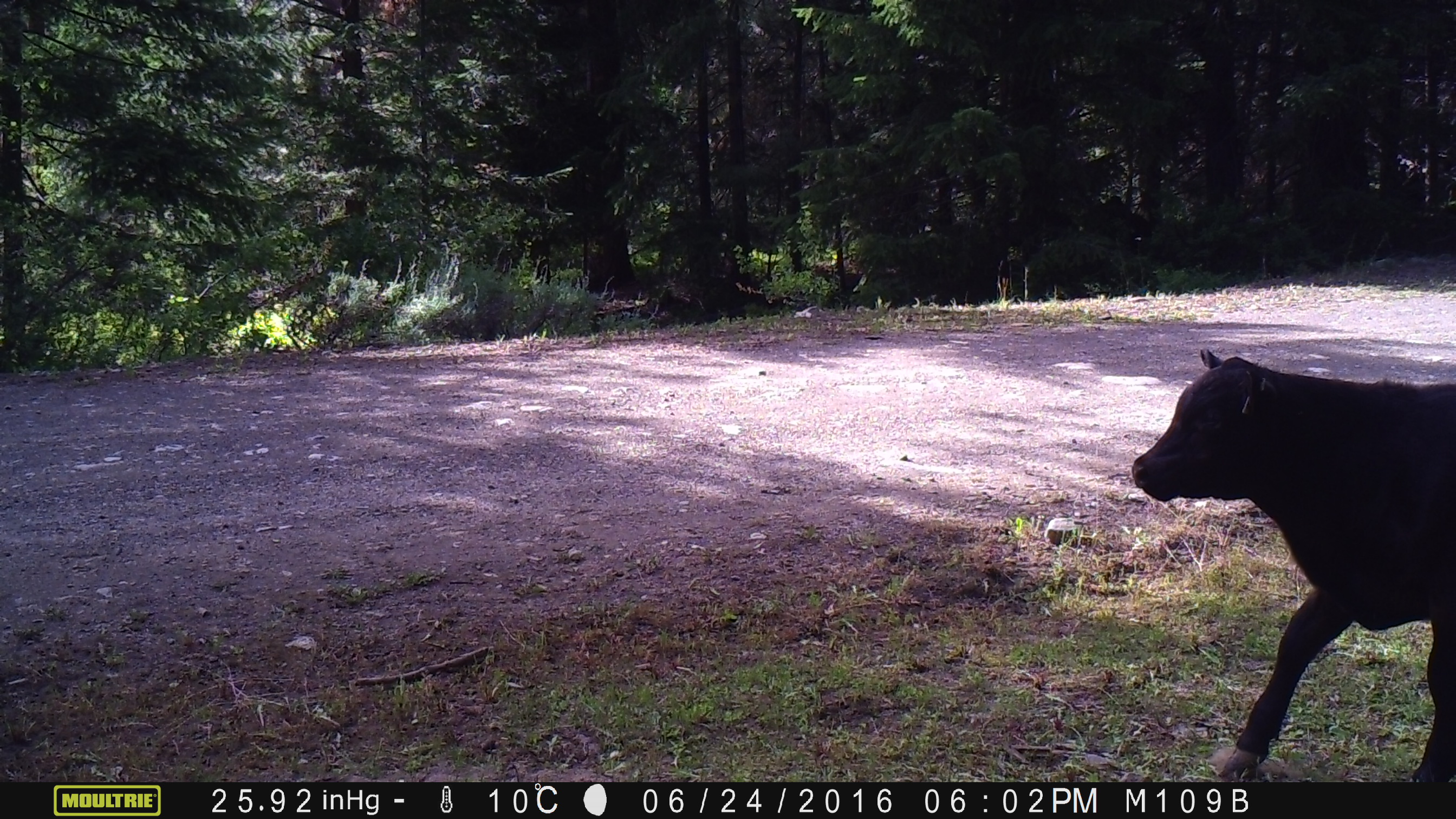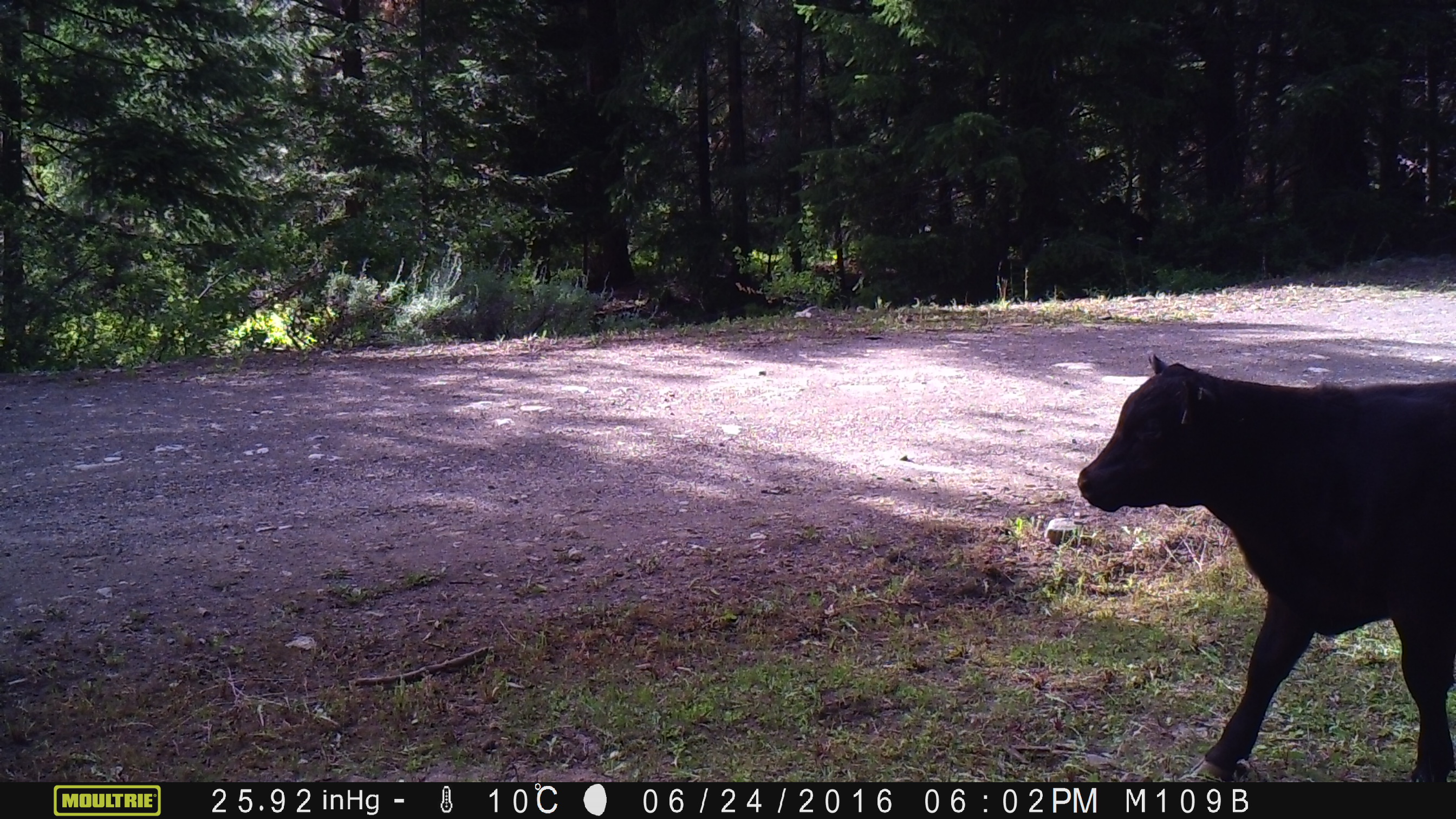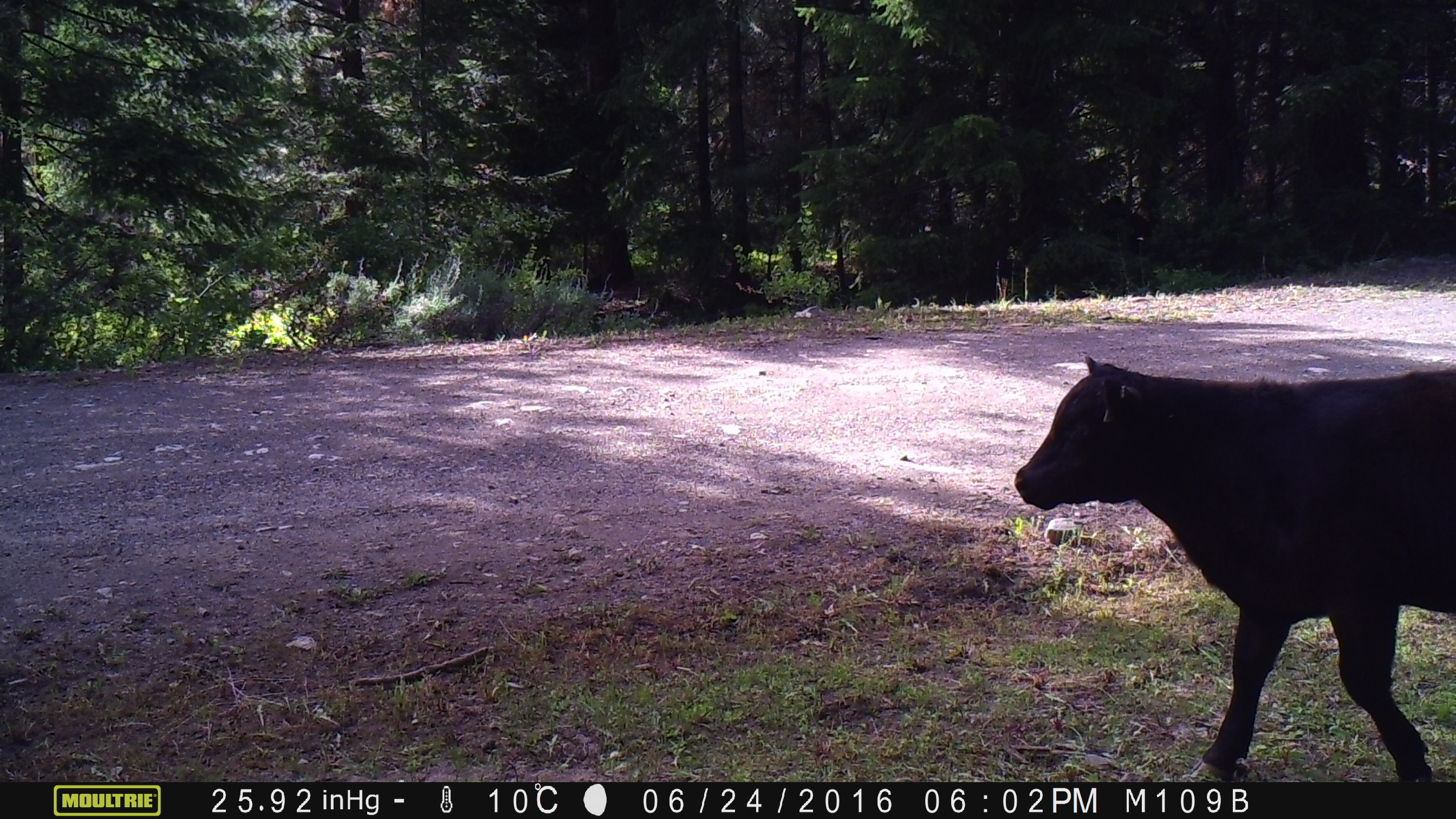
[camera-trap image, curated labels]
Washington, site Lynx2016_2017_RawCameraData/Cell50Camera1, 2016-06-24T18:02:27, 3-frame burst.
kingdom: Animalia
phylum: Chordata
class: Mammalia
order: Artiodactyla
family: Bovidae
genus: Bos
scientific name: Bos taurus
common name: domestic cattle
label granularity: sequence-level